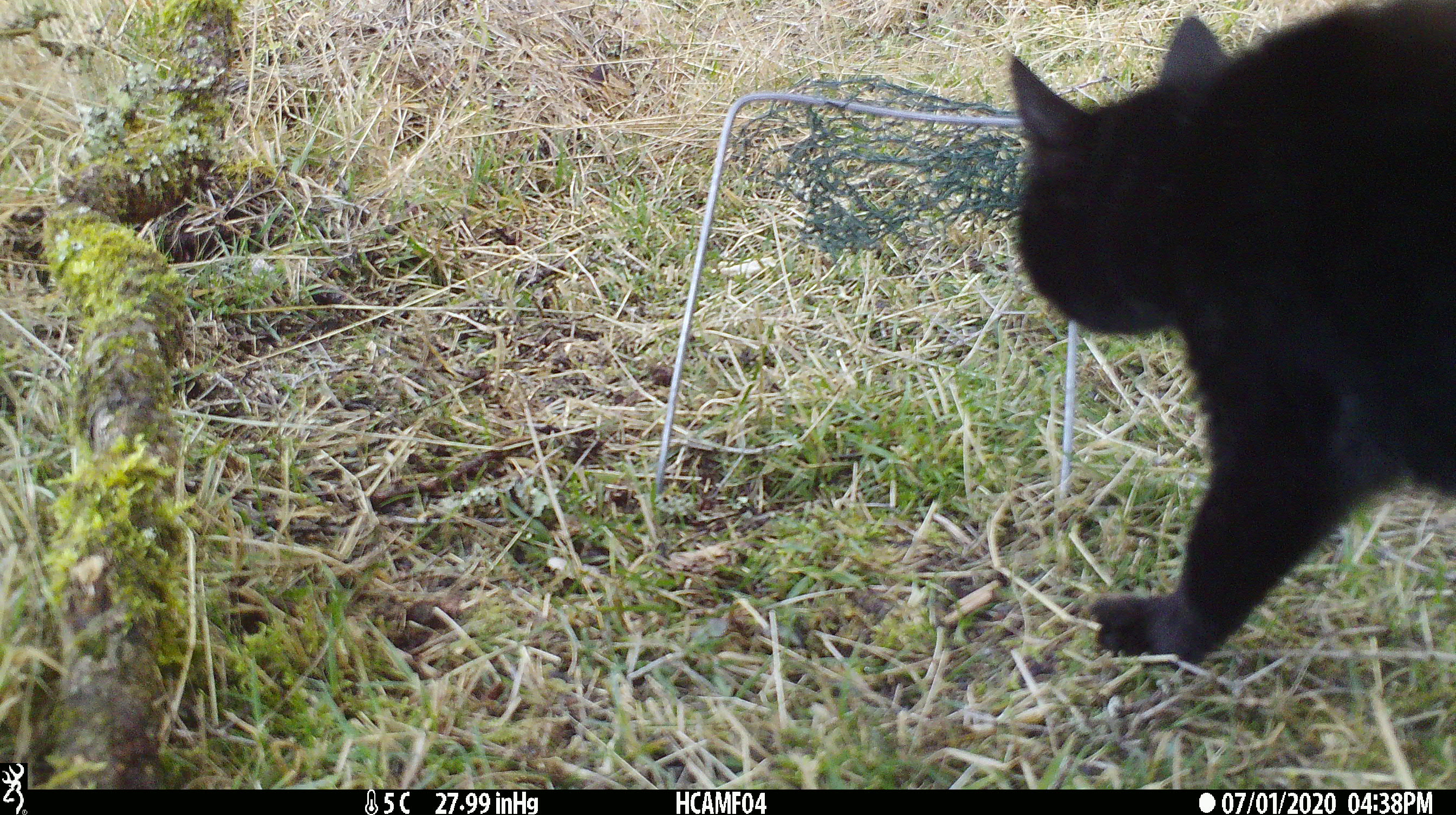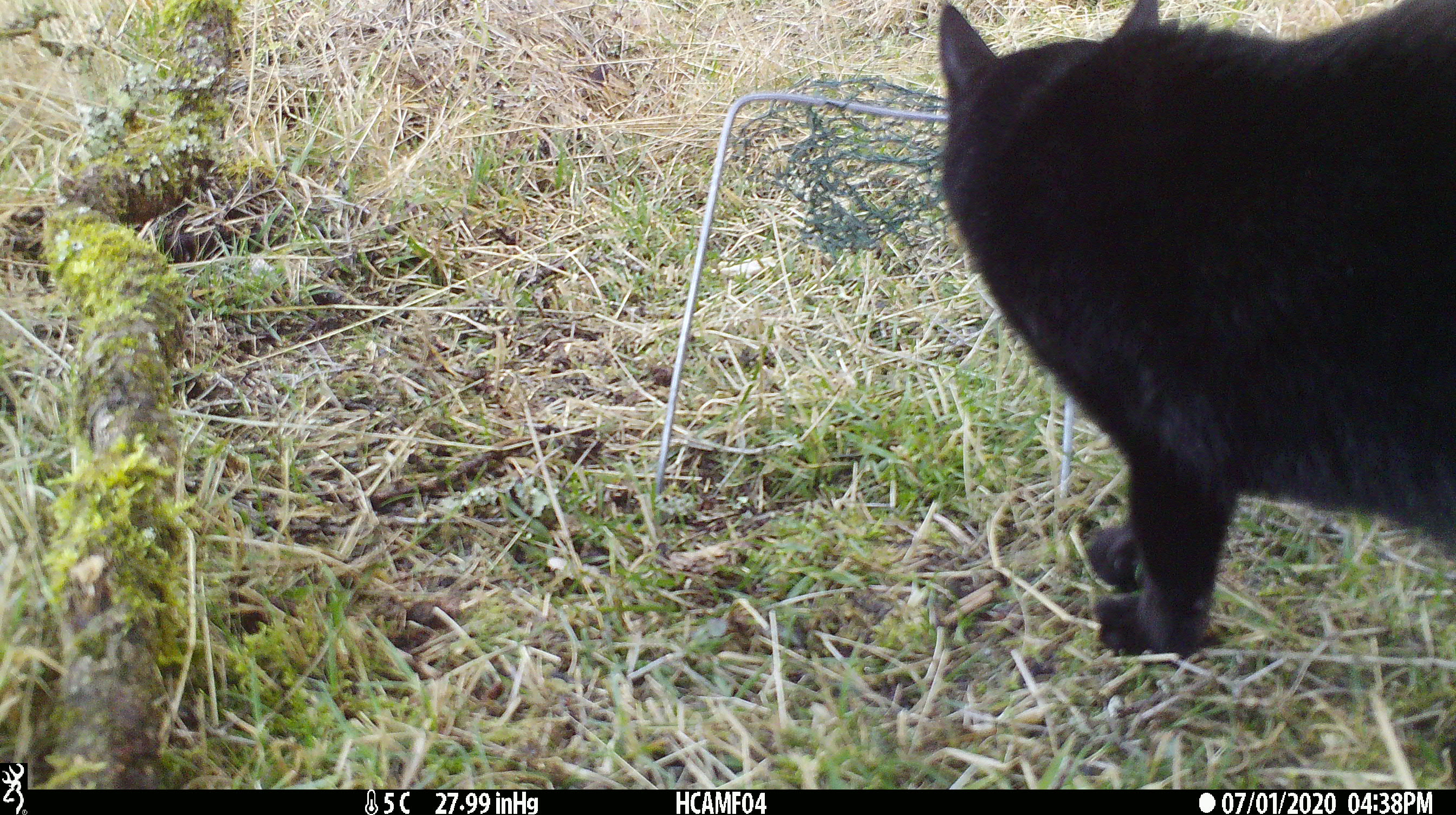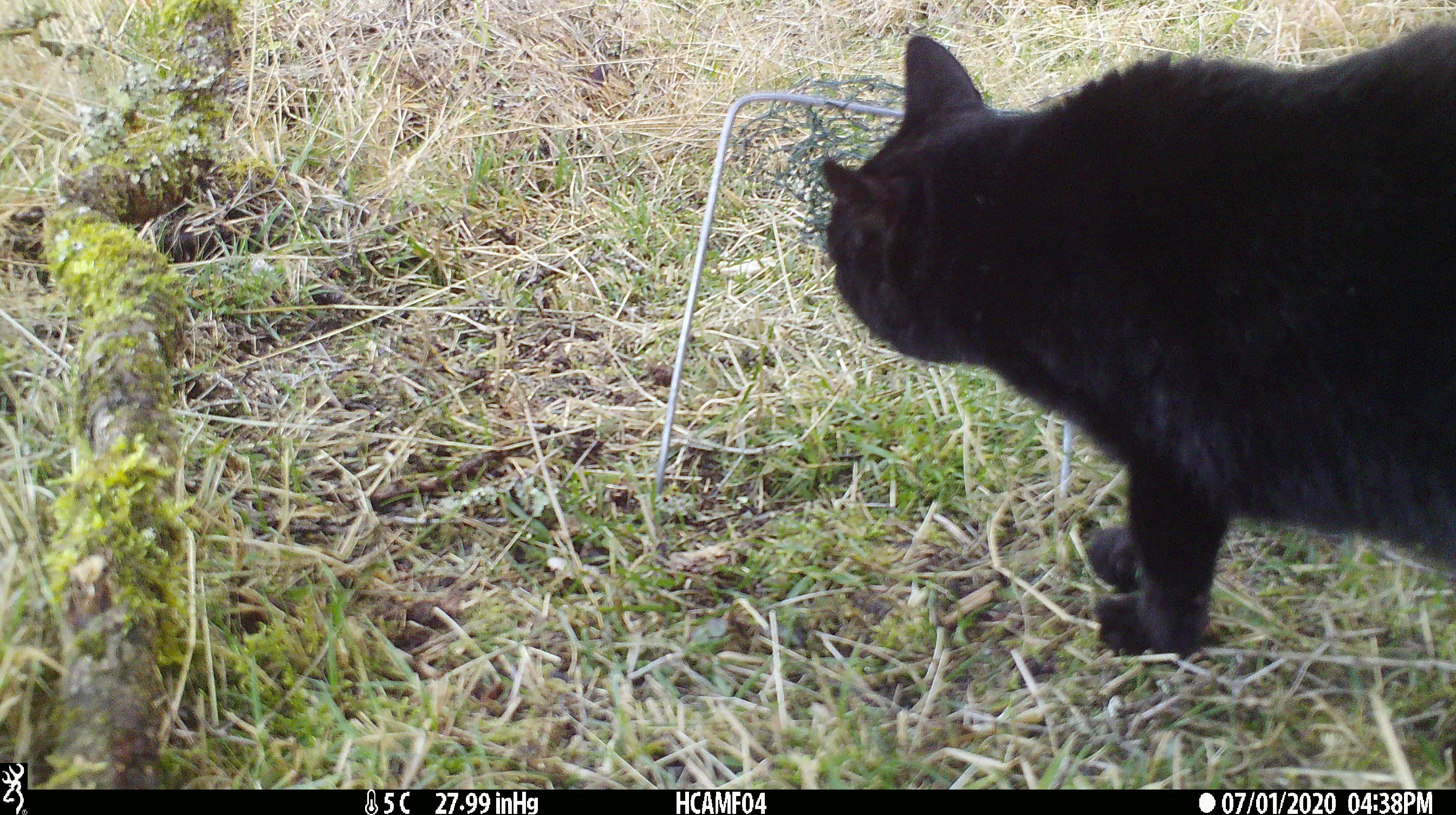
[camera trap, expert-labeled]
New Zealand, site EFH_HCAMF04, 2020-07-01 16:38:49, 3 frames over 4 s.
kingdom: Animalia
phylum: Chordata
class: Mammalia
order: Carnivora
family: Felidae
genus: Felis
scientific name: Felis catus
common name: domestic cat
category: cat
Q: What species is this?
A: Cat (domestic cat) (Felis catus).